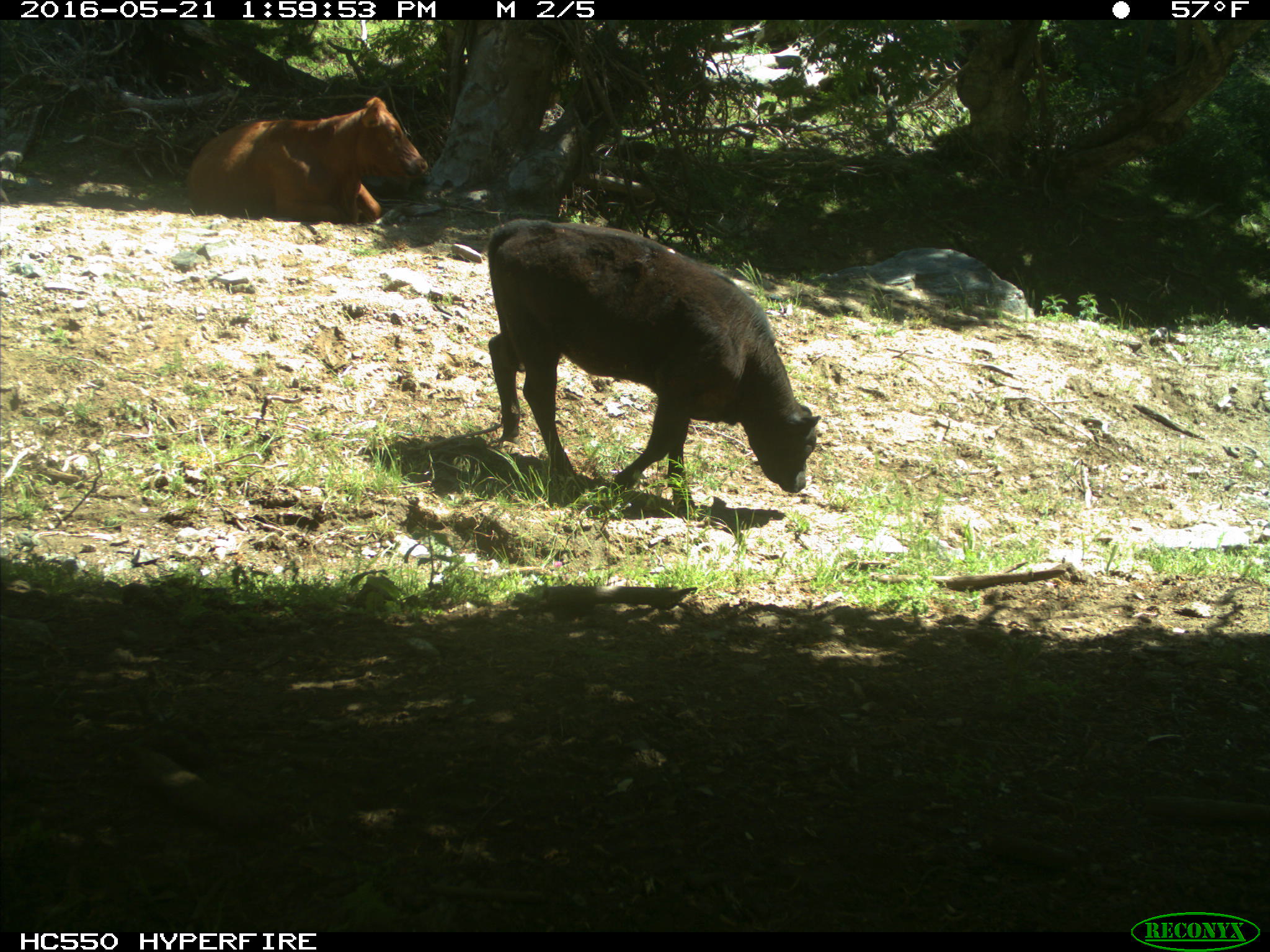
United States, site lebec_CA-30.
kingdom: Animalia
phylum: Chordata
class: Mammalia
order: Artiodactyla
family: Bovidae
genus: Bos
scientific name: Bos taurus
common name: domestic cow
Bos taurus (domestic cow).